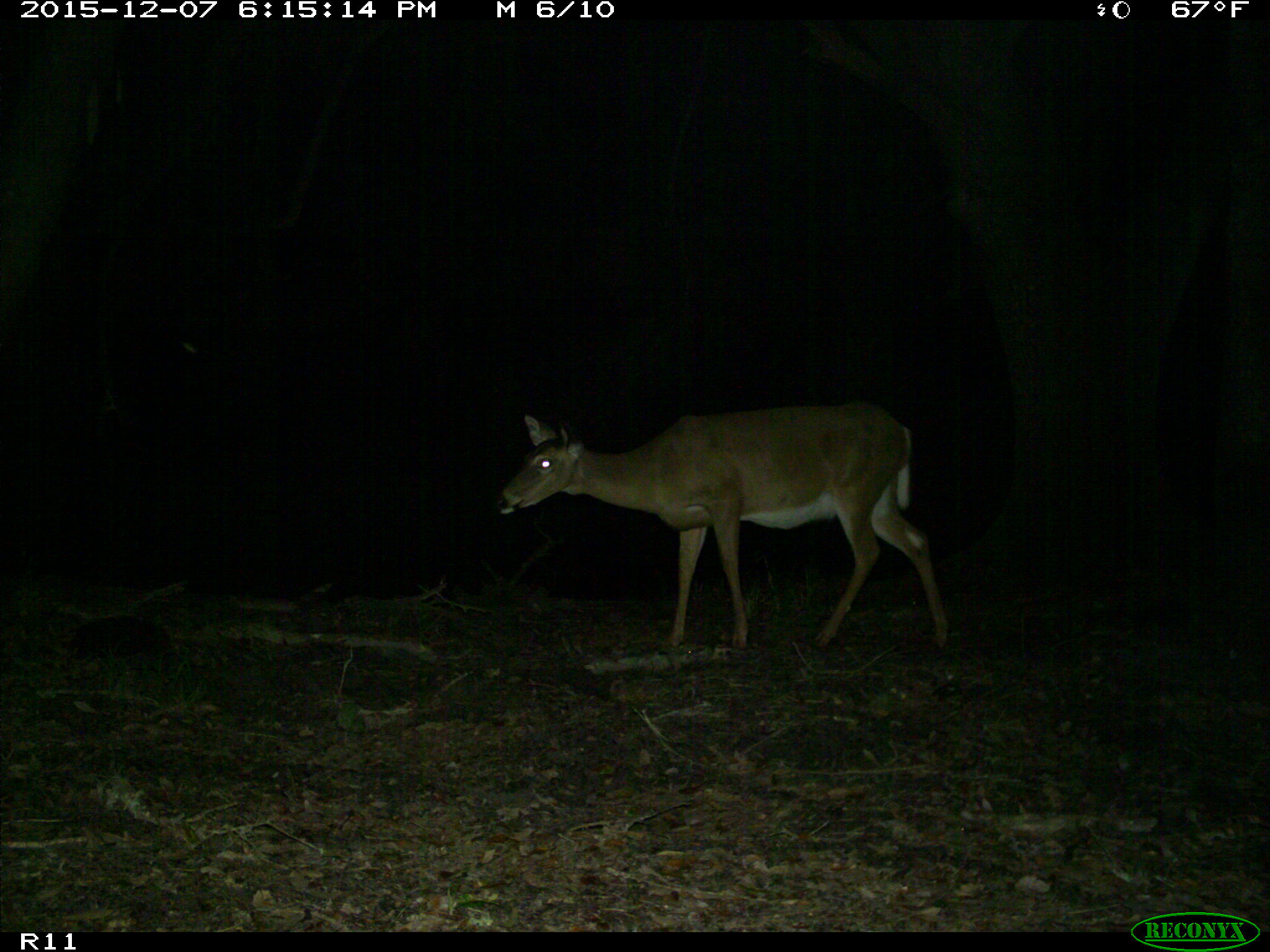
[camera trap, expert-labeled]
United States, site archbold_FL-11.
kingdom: Animalia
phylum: Chordata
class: Mammalia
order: Artiodactyla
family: Cervidae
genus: Odocoileus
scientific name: Odocoileus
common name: deer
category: unidentified deer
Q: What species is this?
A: Unidentified deer (deer) (Odocoileus).